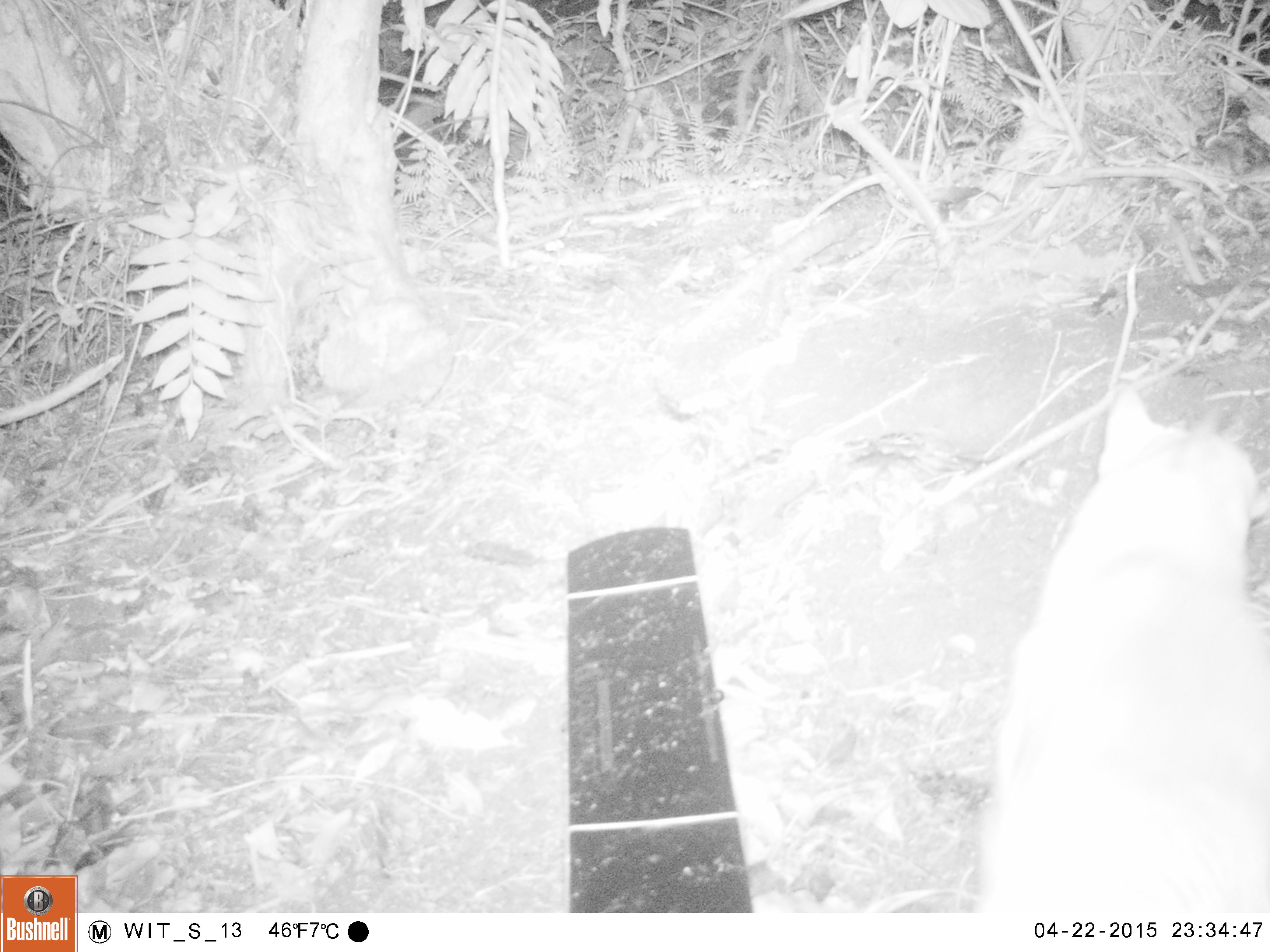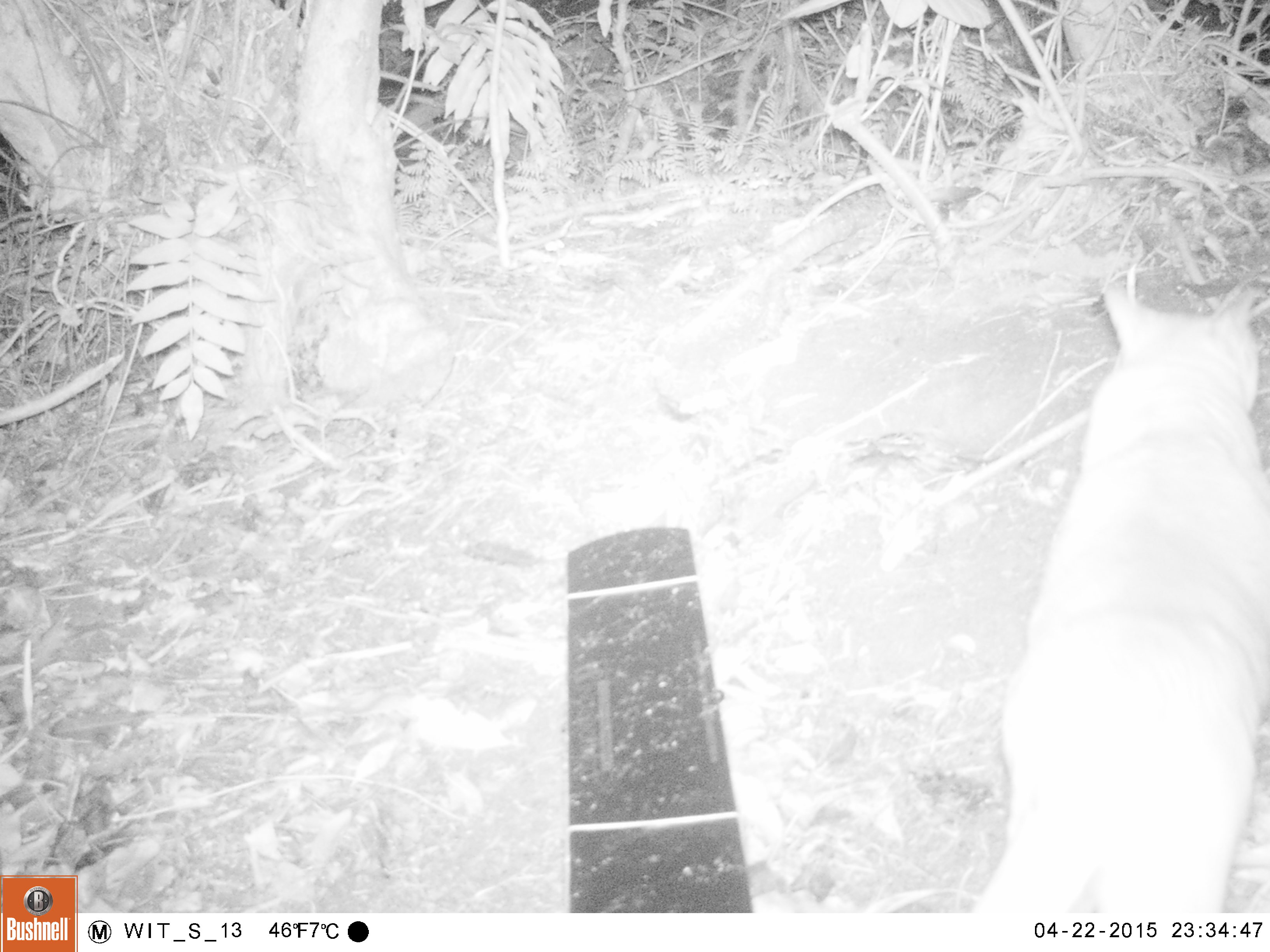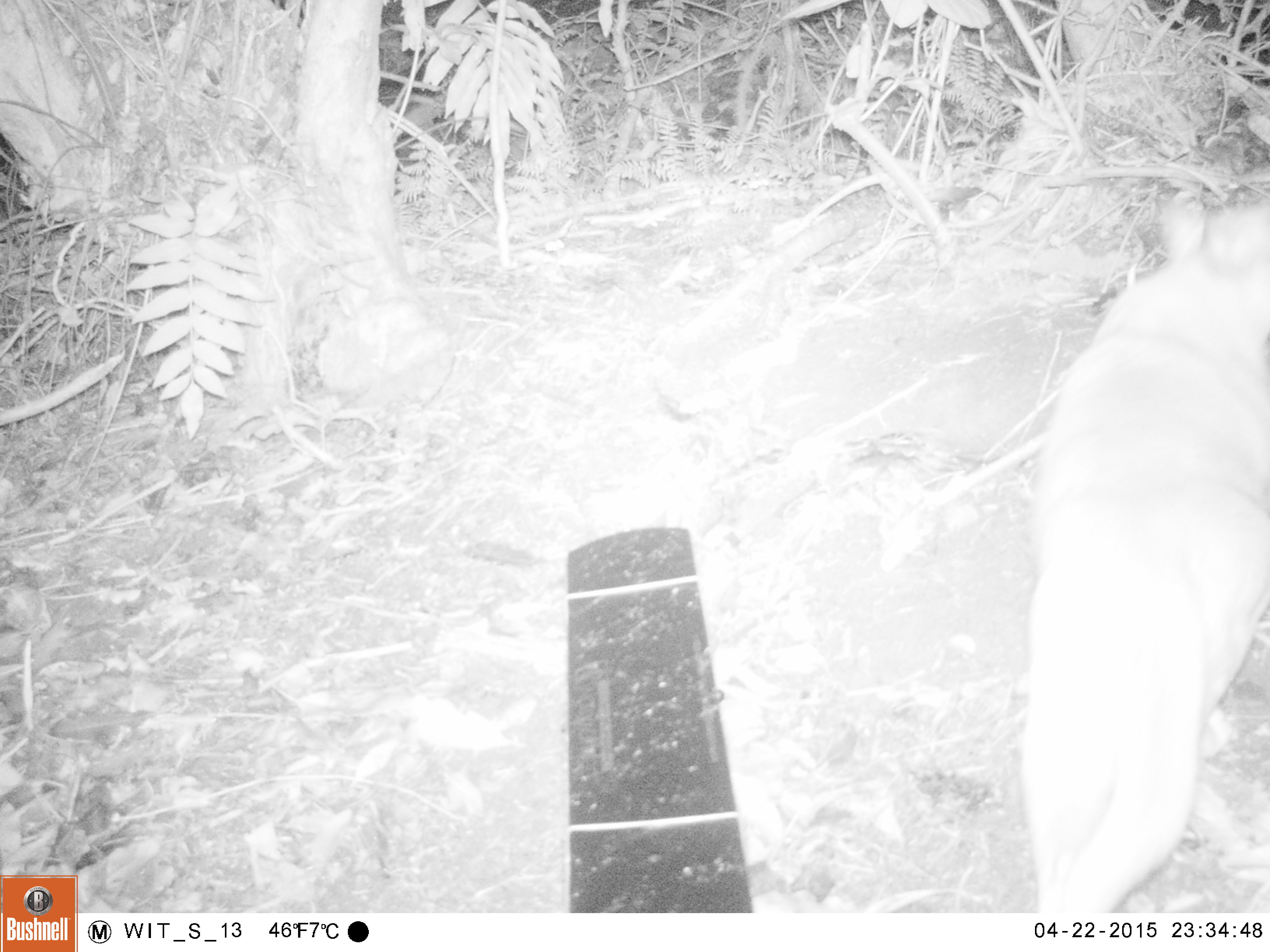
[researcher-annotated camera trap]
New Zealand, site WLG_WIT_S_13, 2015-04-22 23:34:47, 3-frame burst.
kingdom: Animalia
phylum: Chordata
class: Mammalia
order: Carnivora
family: Felidae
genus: Felis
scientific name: Felis catus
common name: domestic cat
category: cat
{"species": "cat (domestic cat) (Felis catus)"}